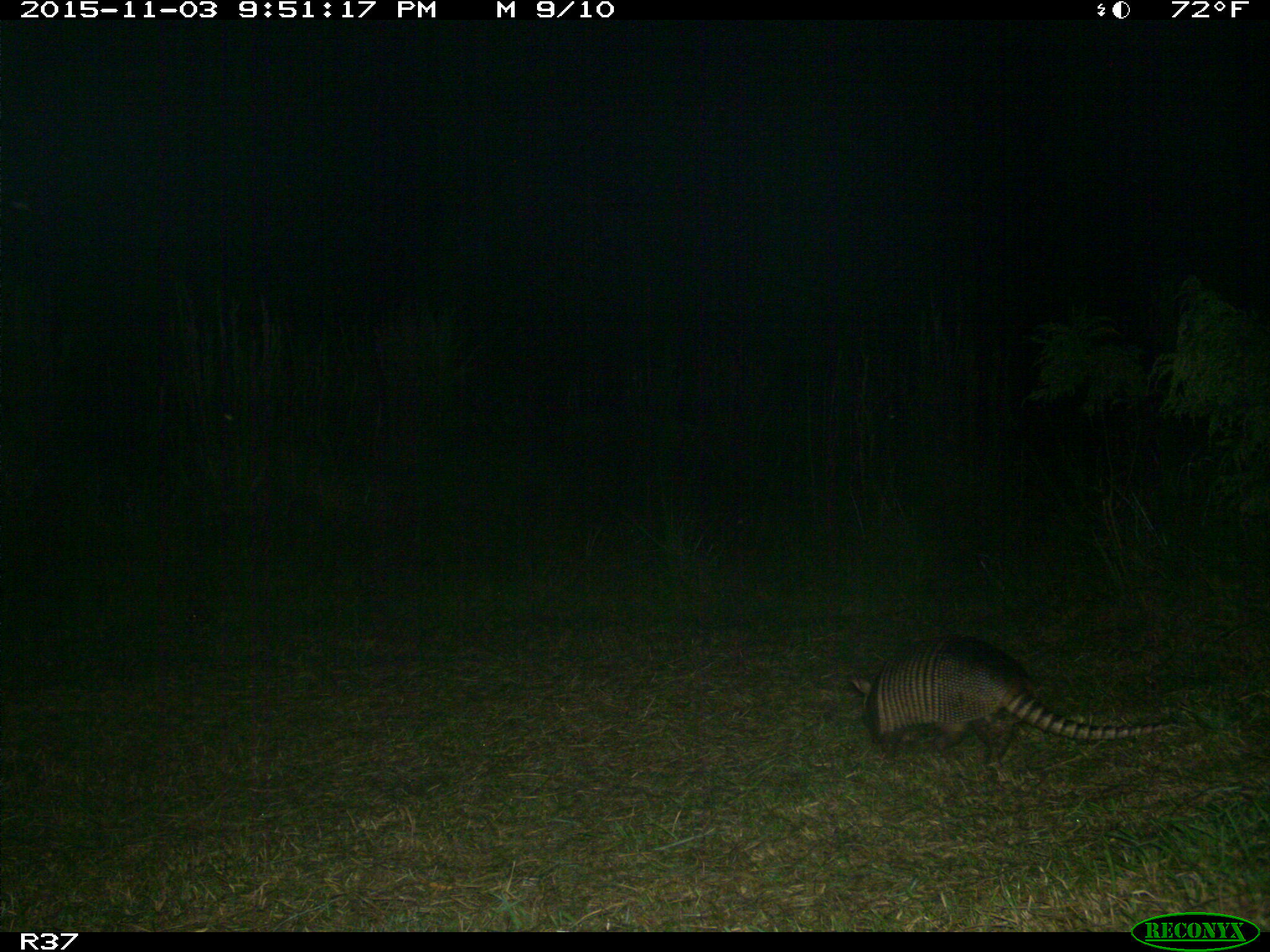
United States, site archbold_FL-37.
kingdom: Animalia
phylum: Chordata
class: Mammalia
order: Cingulata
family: Dasypodidae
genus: Dasypus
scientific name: Dasypus novemcinctus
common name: nine-banded armadillo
Dasypus novemcinctus (nine-banded armadillo).